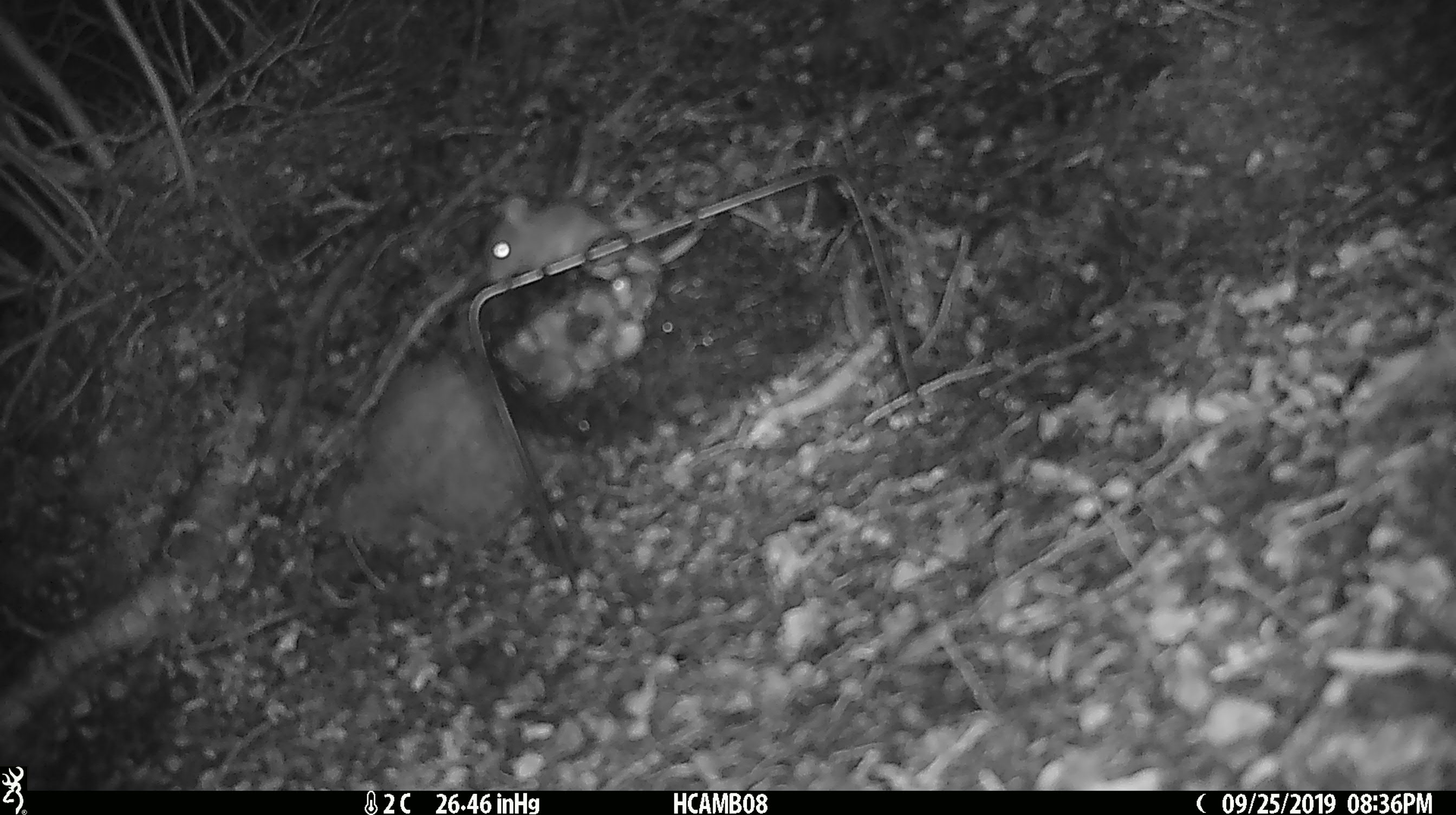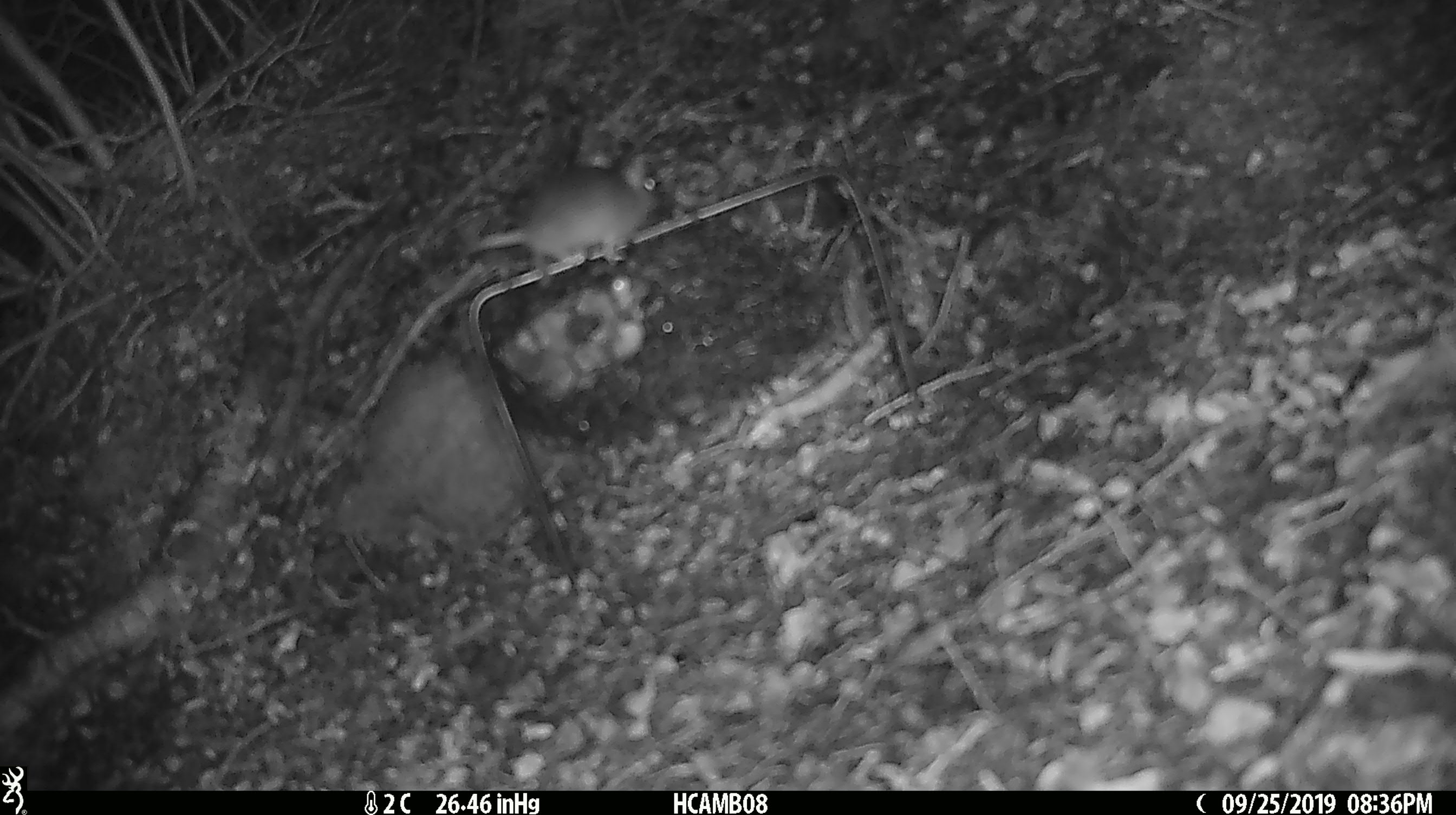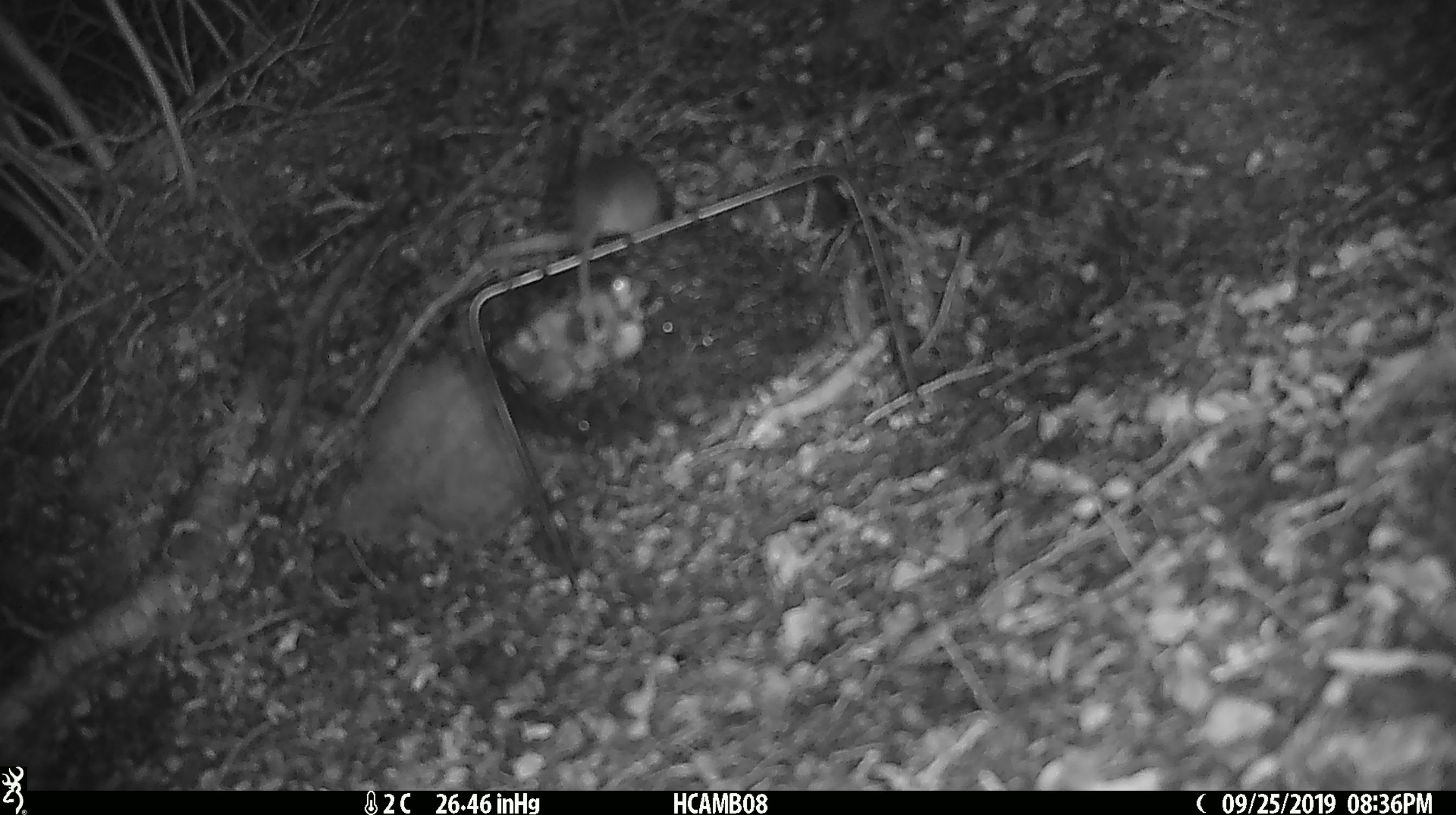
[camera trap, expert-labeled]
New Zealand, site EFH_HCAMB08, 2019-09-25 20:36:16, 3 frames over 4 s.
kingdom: Animalia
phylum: Chordata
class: Mammalia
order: Rodentia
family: Muridae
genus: Mus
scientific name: Mus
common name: mouse